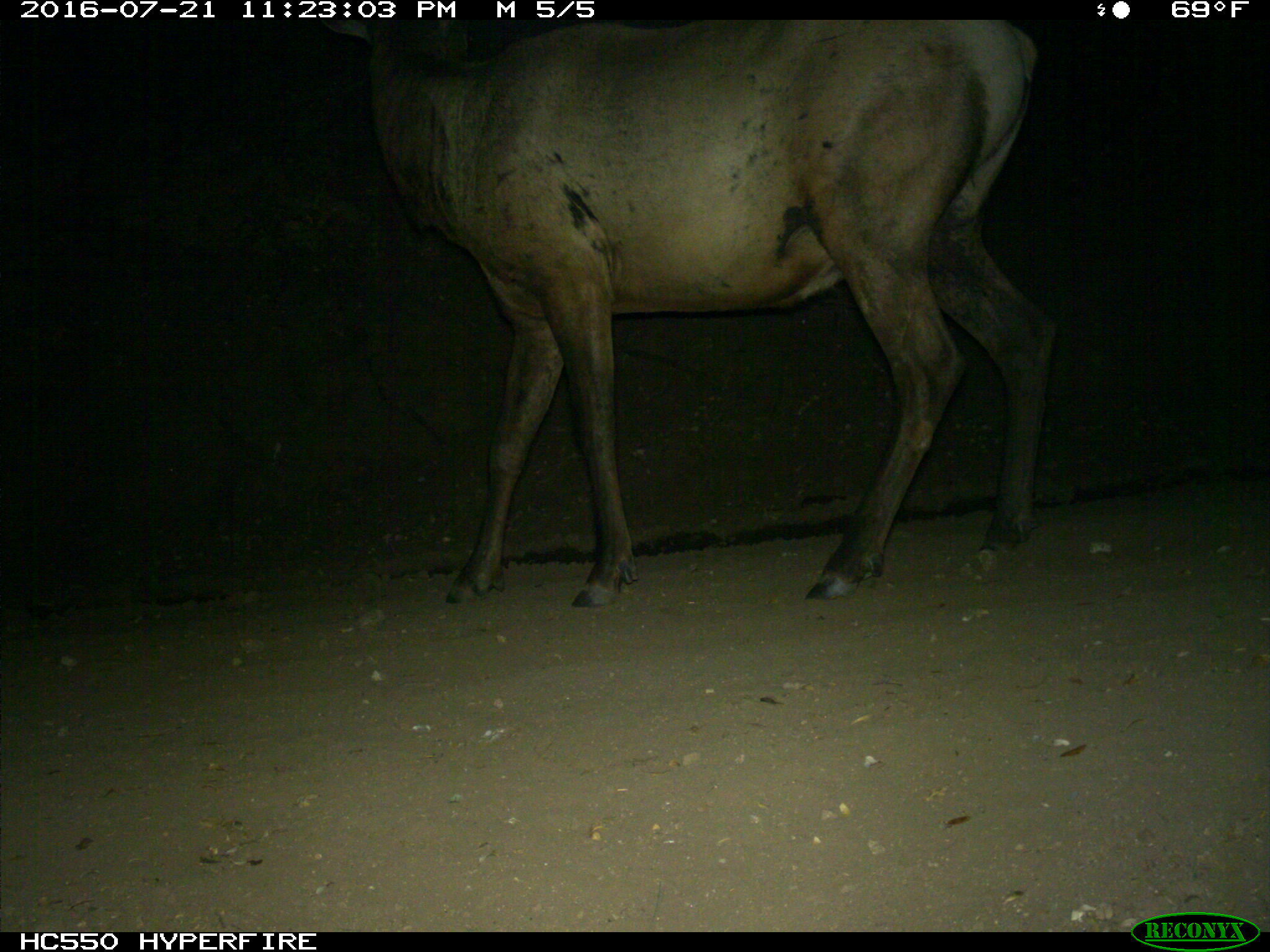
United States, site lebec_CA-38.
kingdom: Animalia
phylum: Chordata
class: Mammalia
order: Artiodactyla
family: Cervidae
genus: Cervus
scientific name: Cervus canadensis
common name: elk